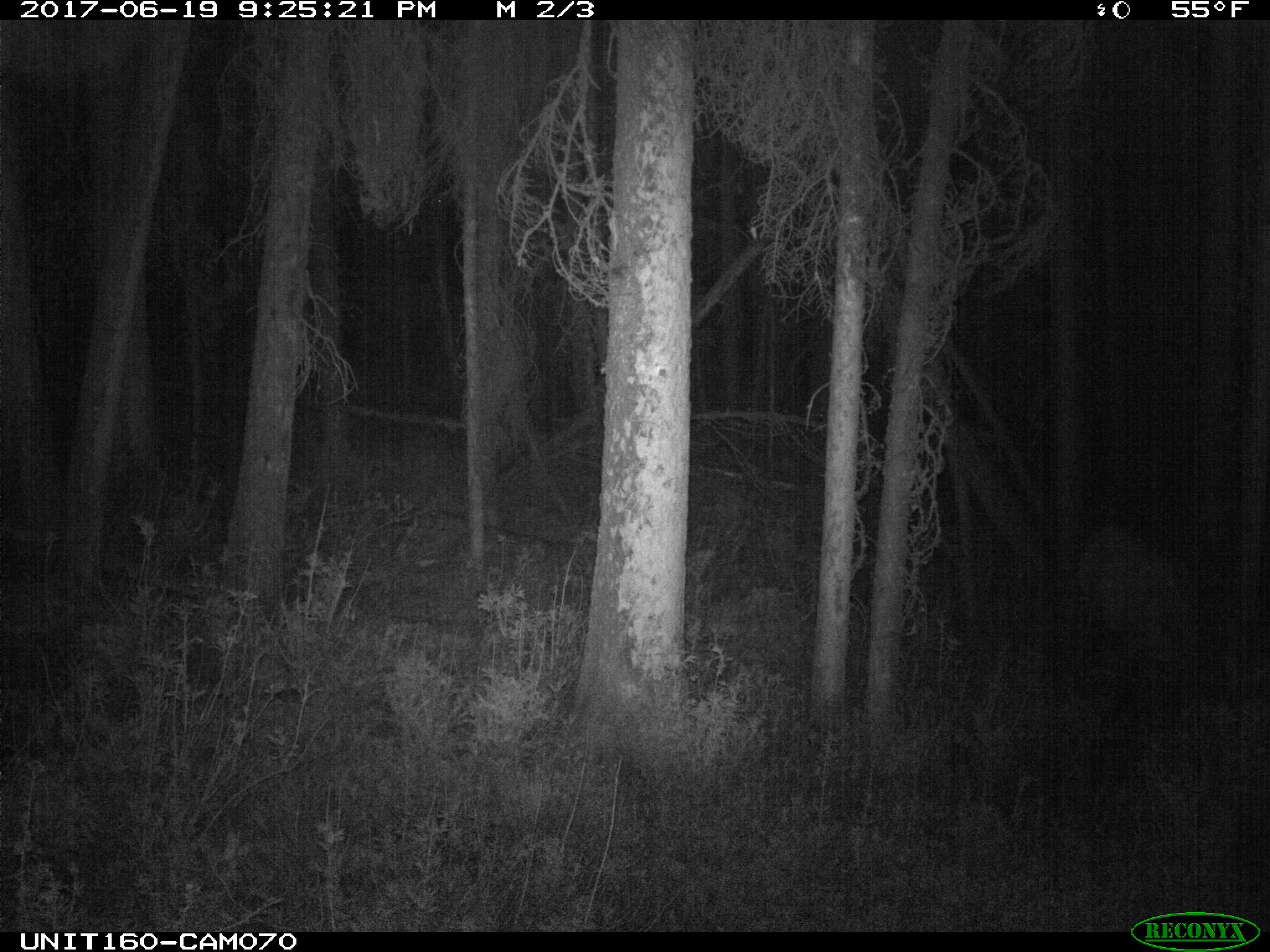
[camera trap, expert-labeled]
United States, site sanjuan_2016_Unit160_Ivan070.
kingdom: Animalia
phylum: Chordata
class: Mammalia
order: Artiodactyla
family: Cervidae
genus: Cervus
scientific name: Cervus elaphus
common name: red deer